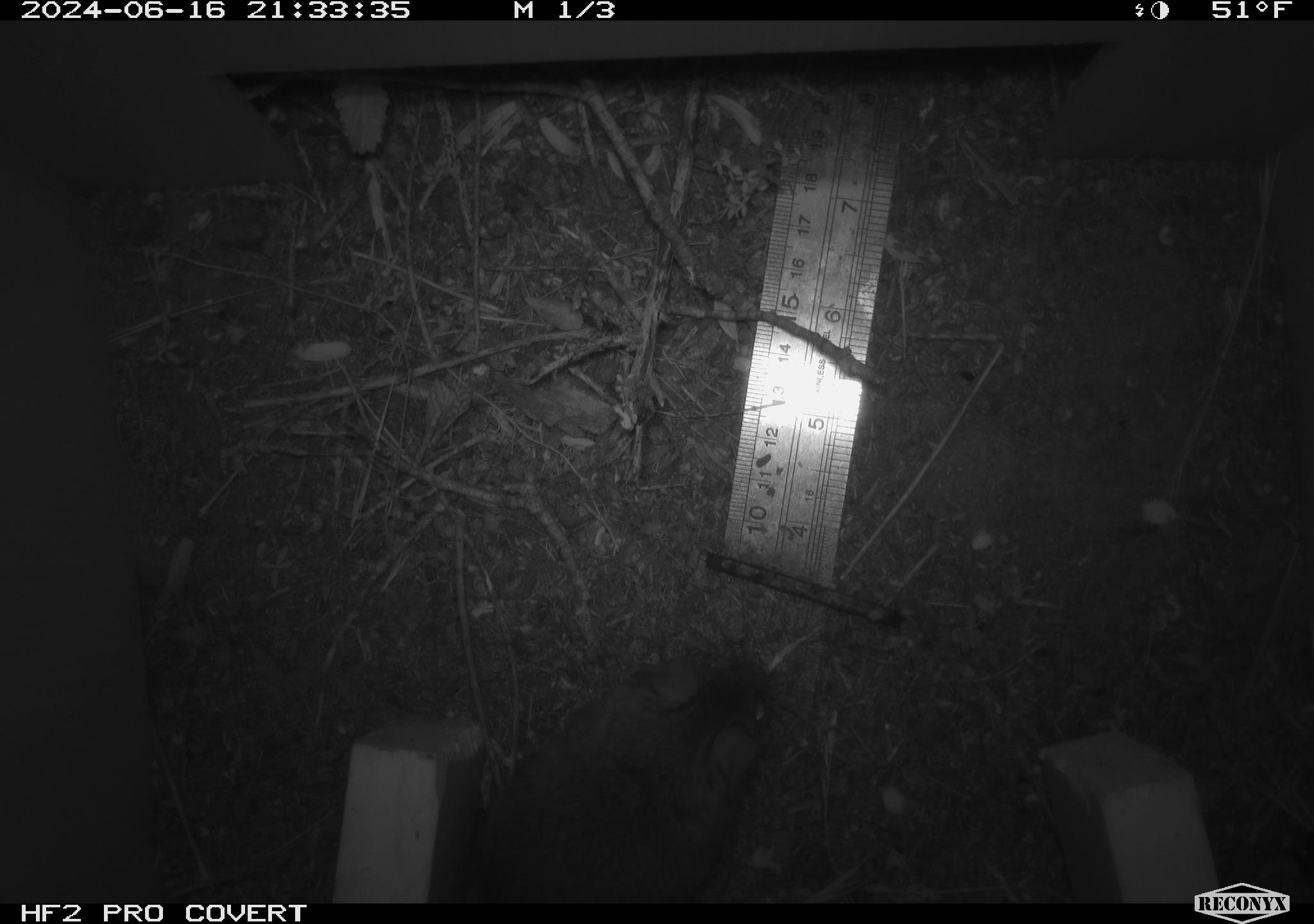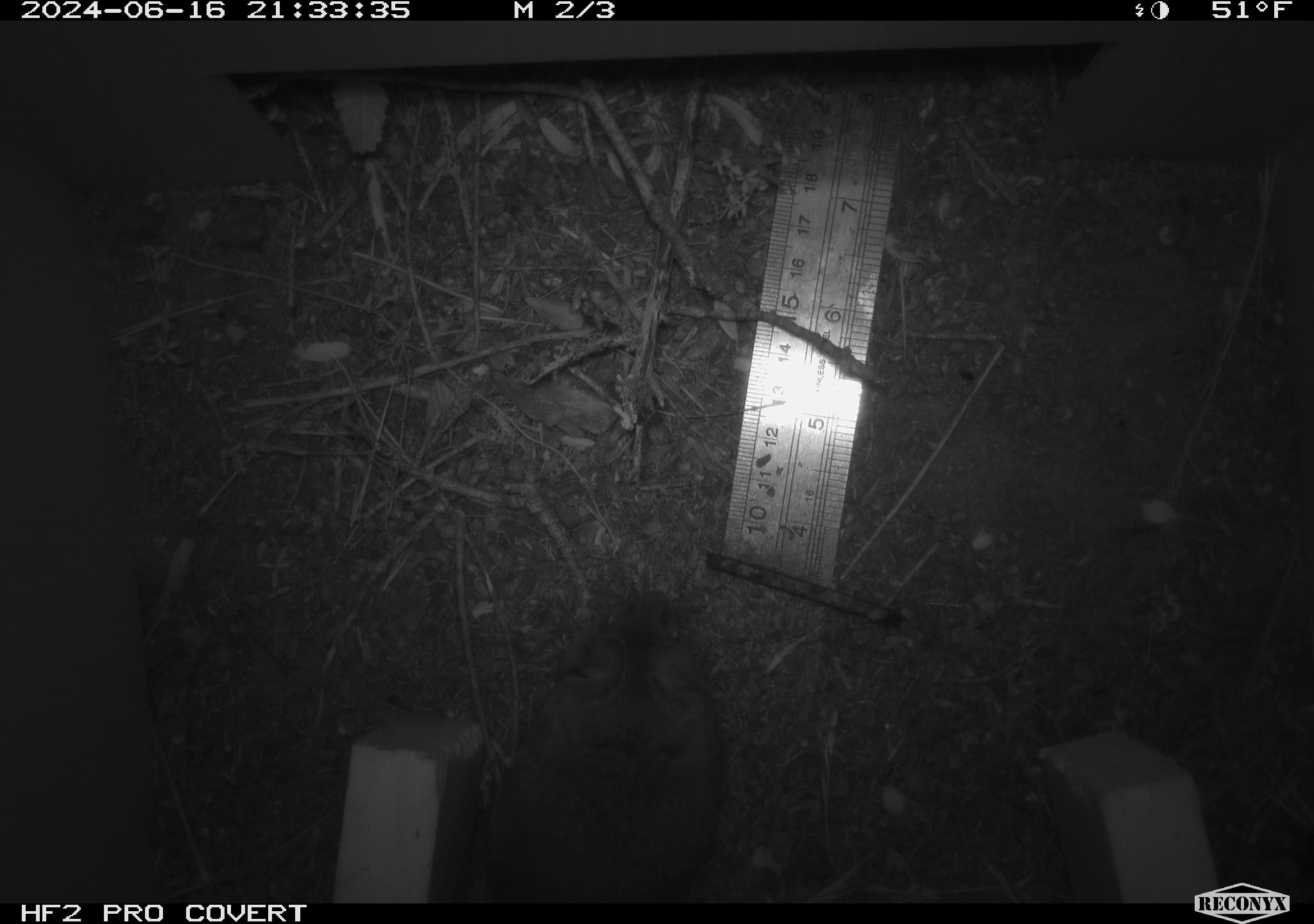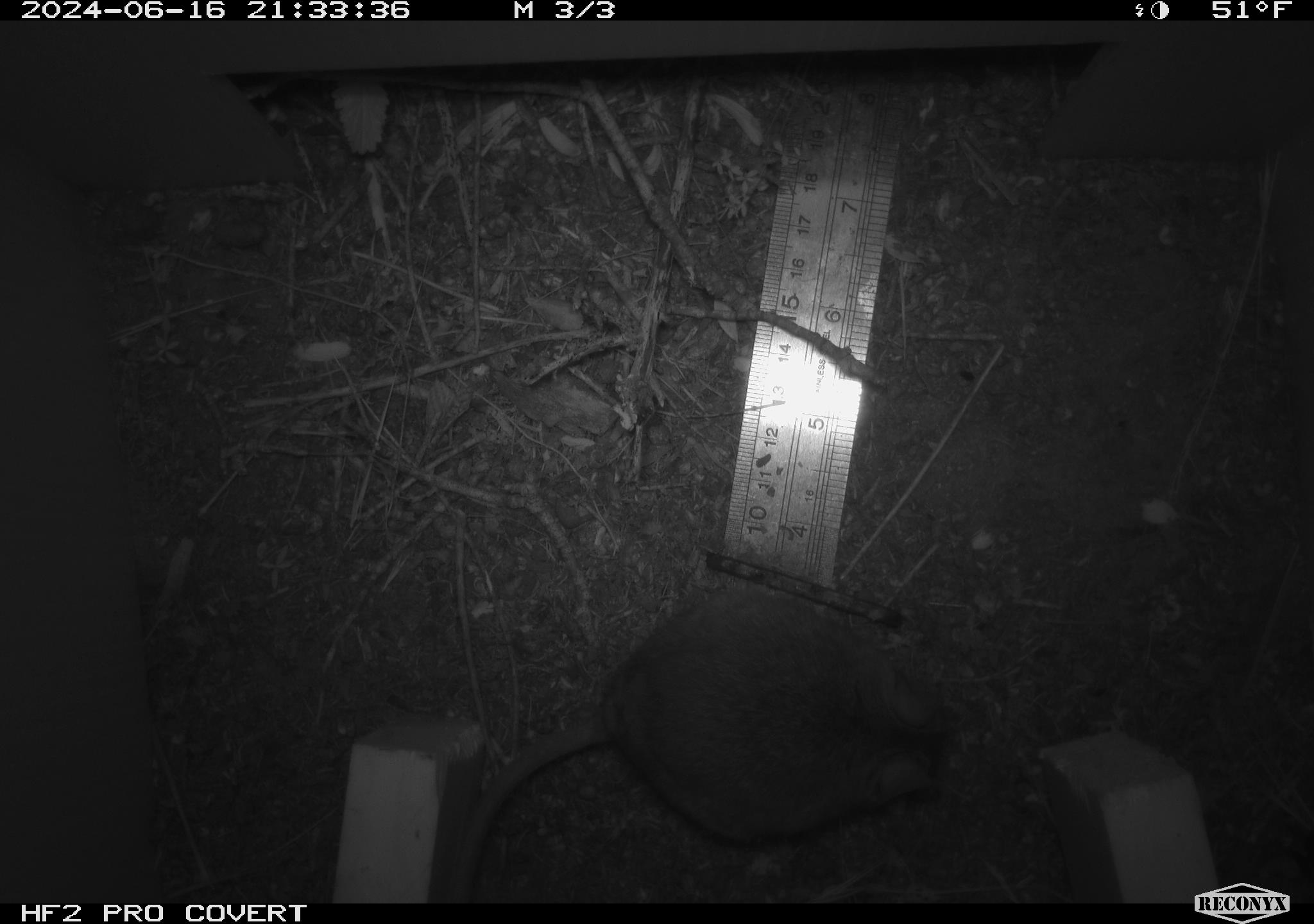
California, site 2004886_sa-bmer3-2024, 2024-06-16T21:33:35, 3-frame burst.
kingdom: Animalia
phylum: Chordata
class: Mammalia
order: Rodentia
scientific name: Rodentia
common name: mouse species